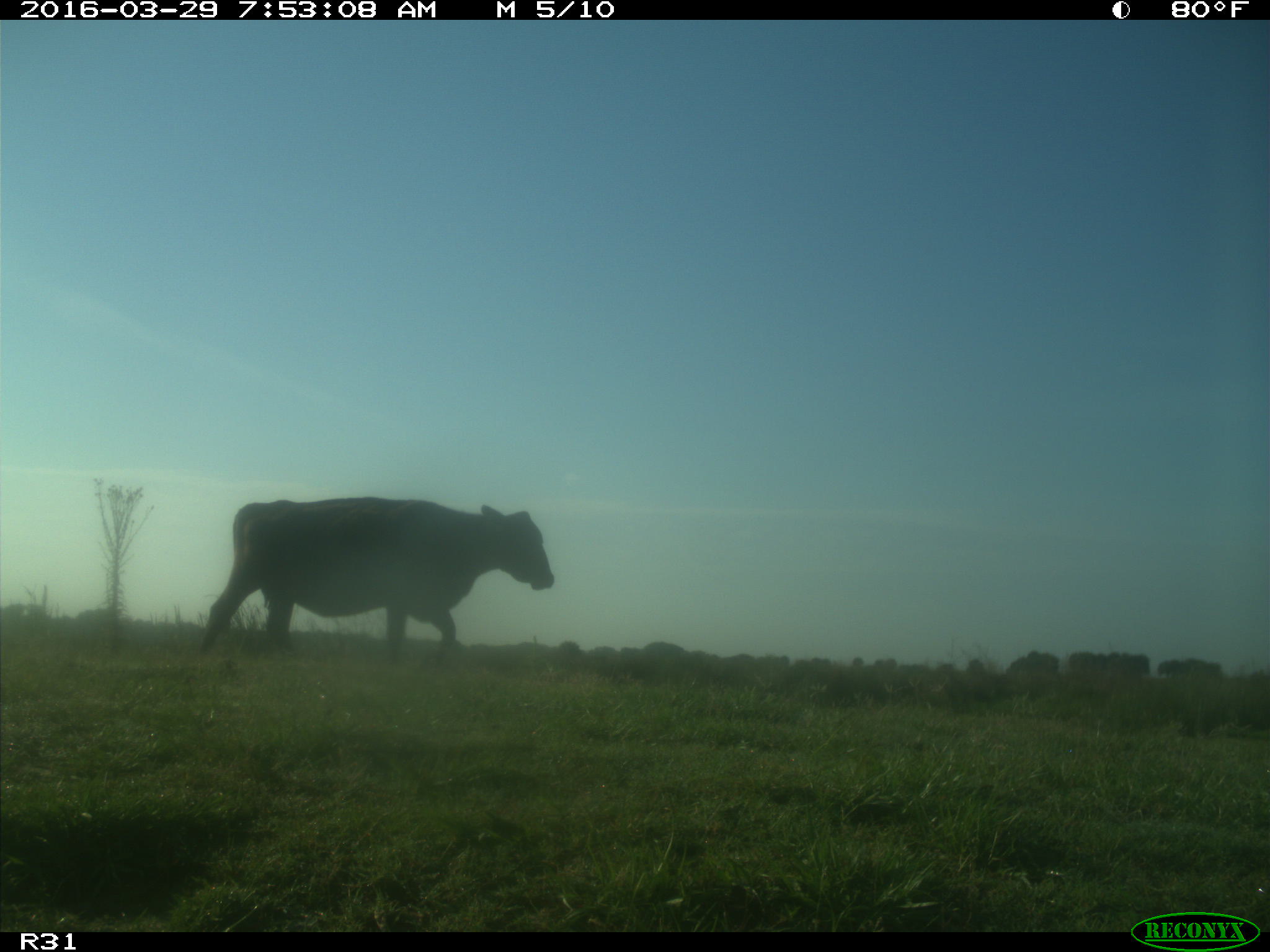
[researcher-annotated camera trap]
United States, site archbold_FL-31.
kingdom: Animalia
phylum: Chordata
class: Mammalia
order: Artiodactyla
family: Bovidae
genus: Bos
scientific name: Bos taurus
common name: domestic cow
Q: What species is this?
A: Bos taurus (domestic cow).